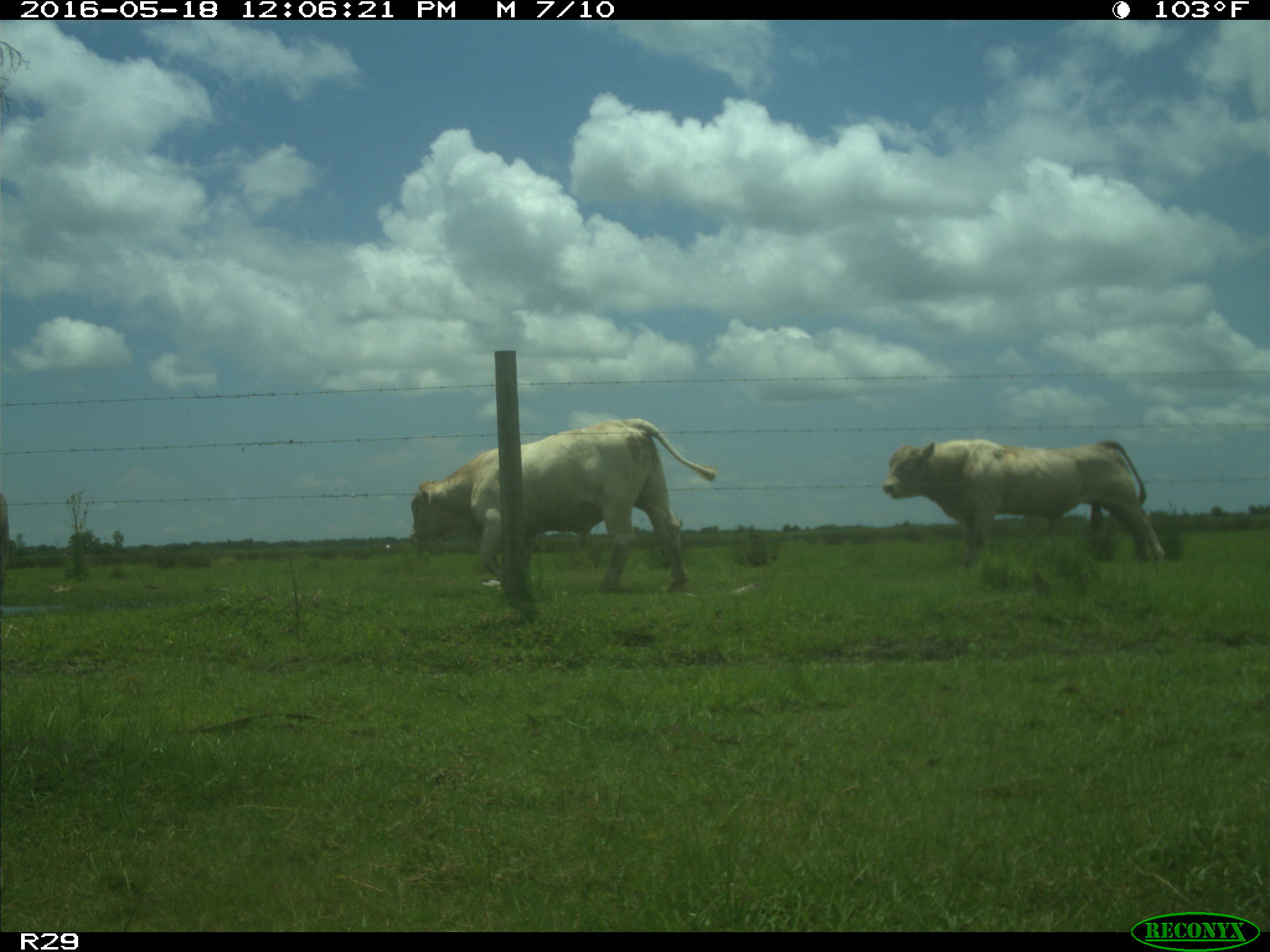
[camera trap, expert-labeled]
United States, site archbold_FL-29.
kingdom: Animalia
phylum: Chordata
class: Mammalia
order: Artiodactyla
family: Bovidae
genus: Bos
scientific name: Bos taurus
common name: domestic cow